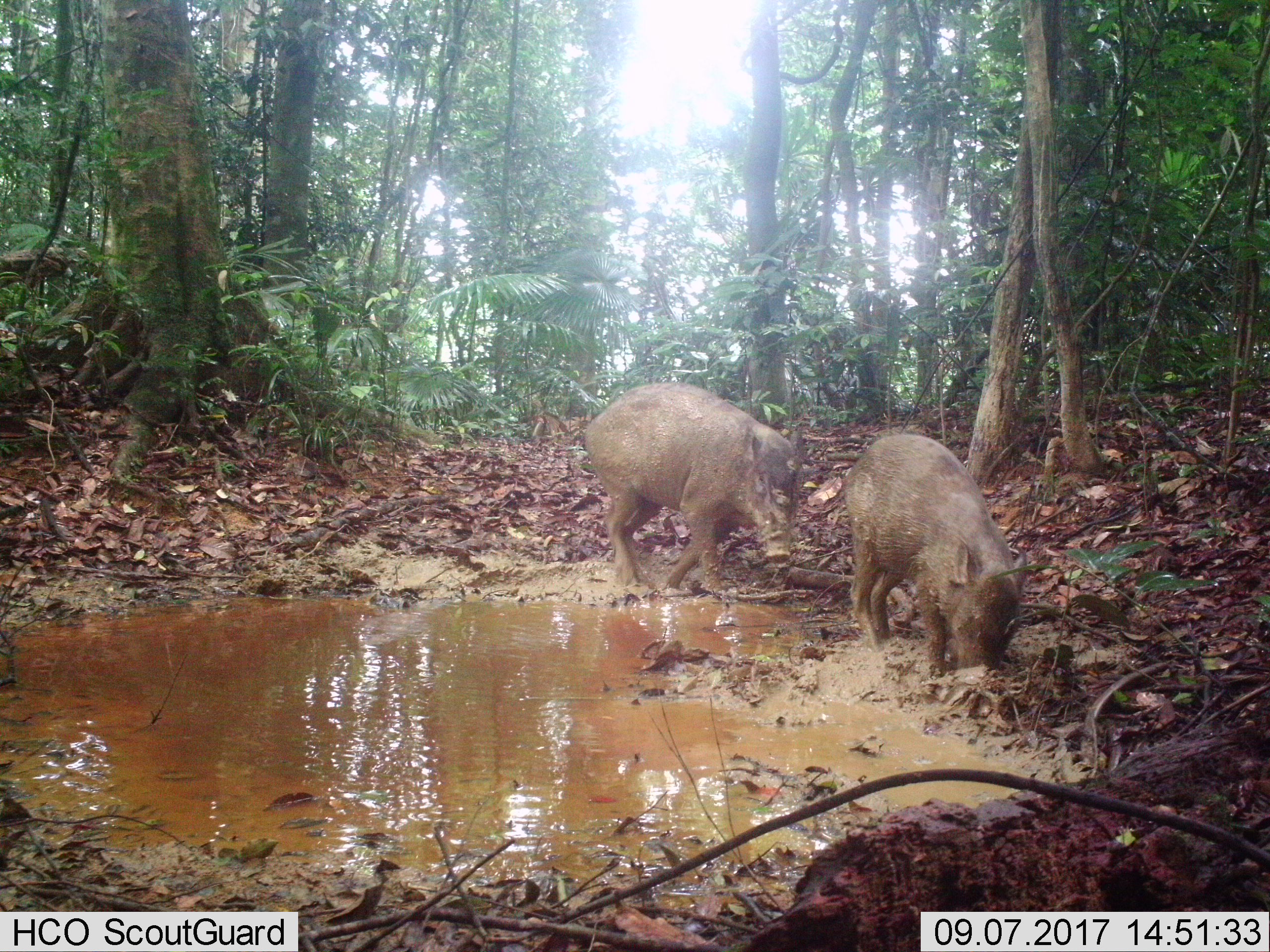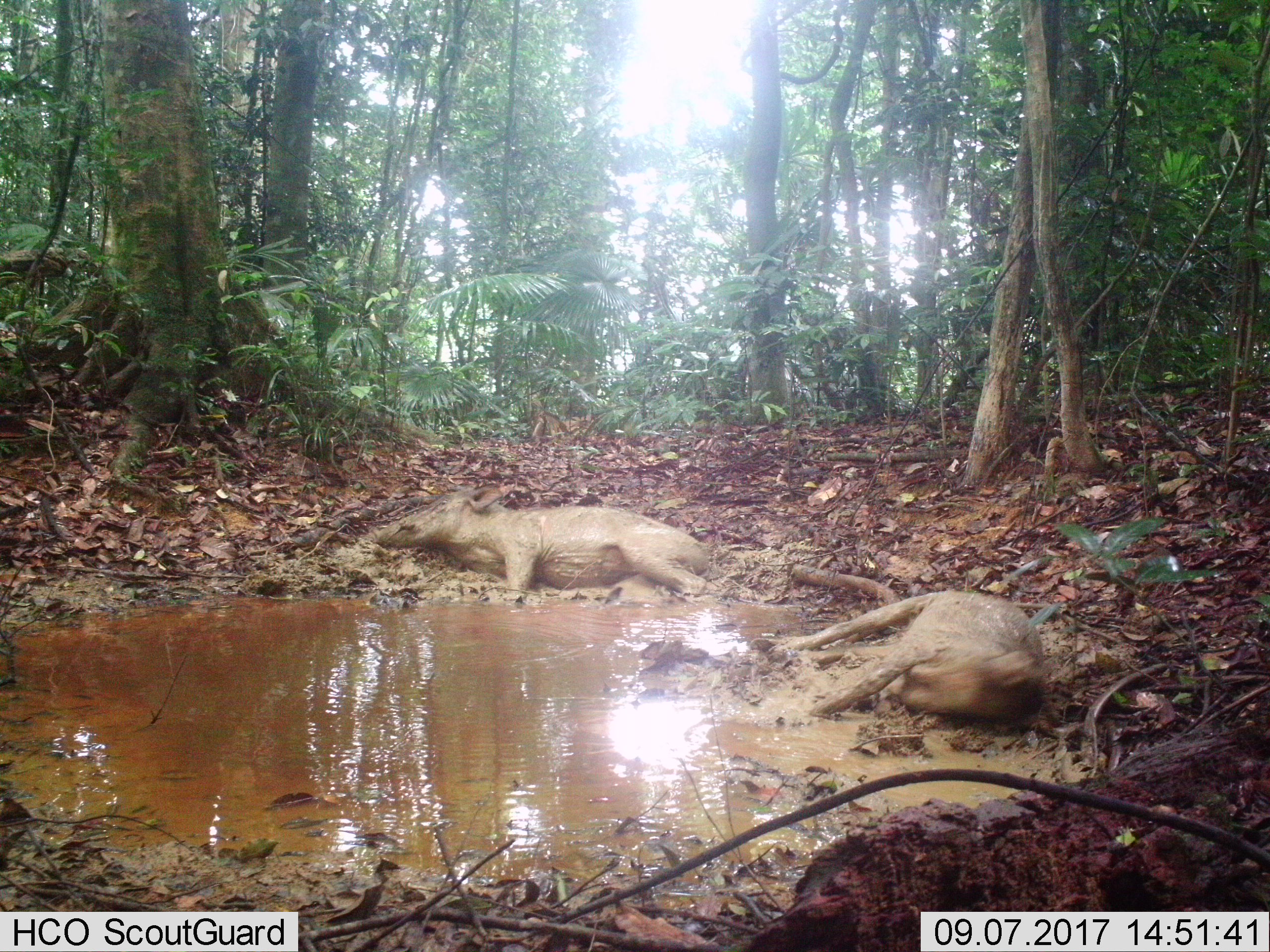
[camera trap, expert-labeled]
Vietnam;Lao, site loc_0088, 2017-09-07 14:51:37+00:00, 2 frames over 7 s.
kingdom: Animalia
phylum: Chordata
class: Mammalia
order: Artiodactyla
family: Suidae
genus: Sus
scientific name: Sus scrofa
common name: eurasian wild pig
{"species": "eurasian wild pig (Sus scrofa)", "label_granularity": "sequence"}